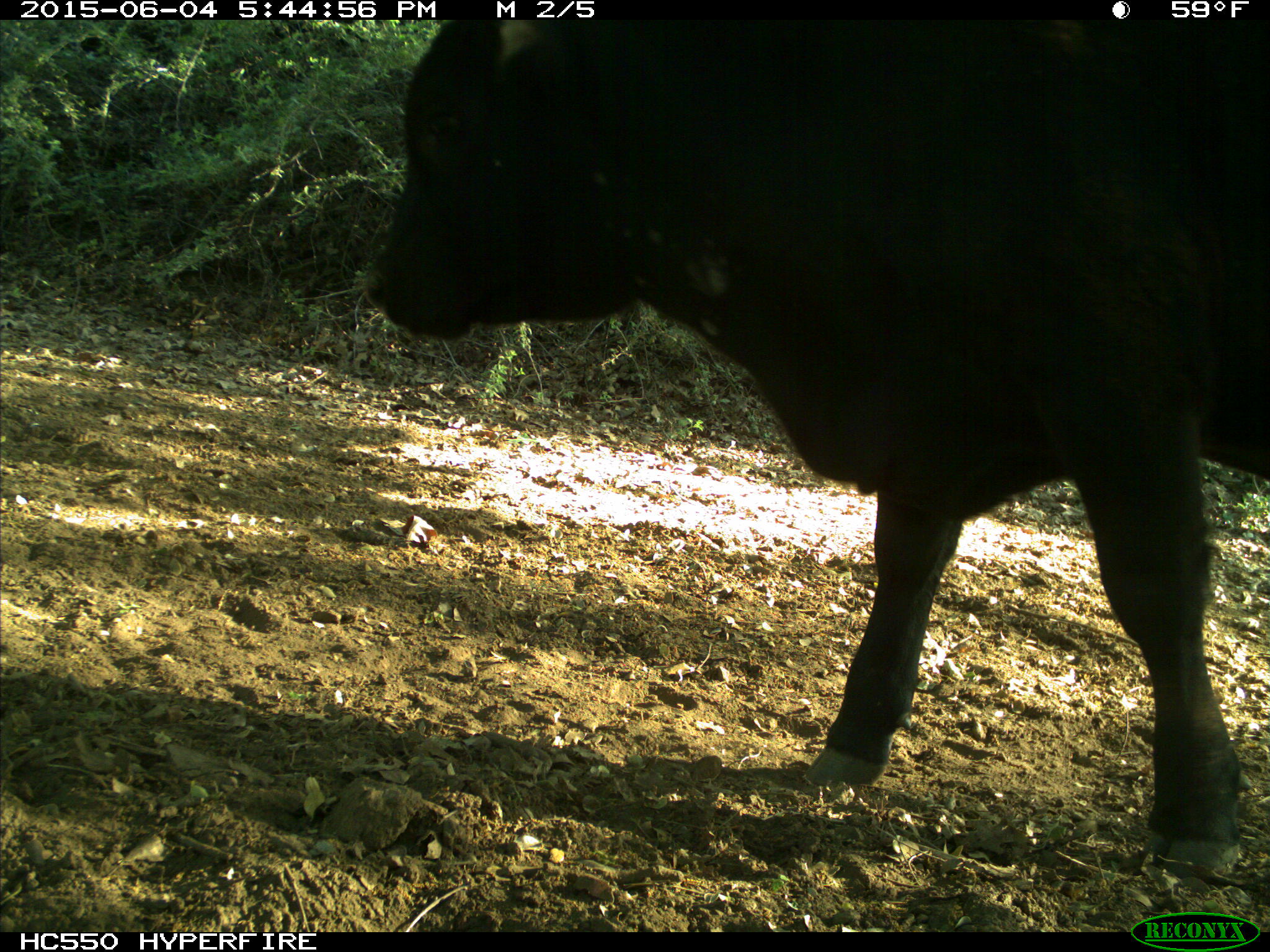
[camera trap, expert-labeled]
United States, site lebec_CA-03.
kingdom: Animalia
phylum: Chordata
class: Mammalia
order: Artiodactyla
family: Bovidae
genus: Bos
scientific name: Bos taurus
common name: domestic cow